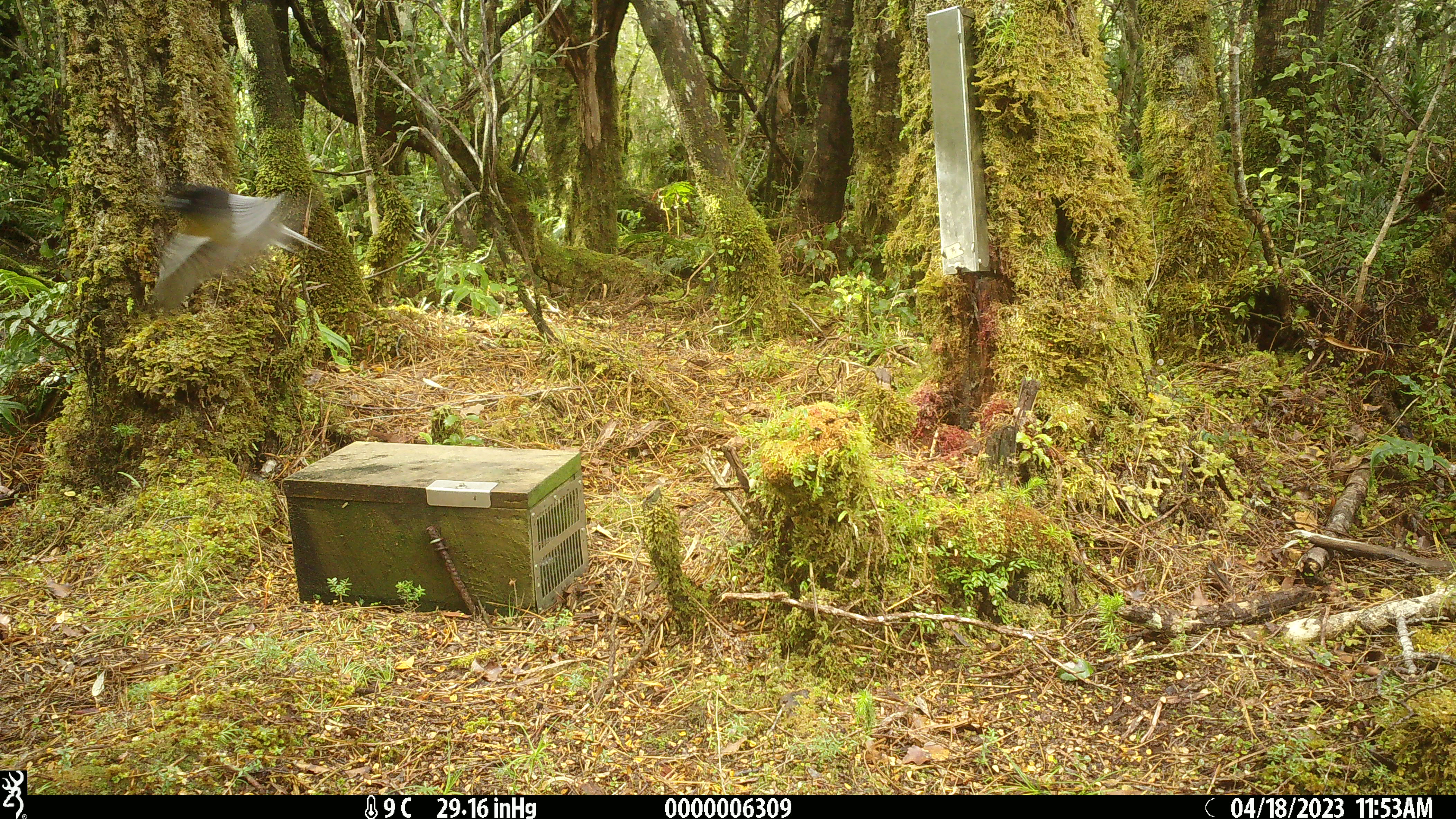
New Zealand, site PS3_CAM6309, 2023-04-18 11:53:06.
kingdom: Animalia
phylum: Chordata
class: Aves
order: Passeriformes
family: Petroicidae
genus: Petroica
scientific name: Petroica macrocephala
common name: tomtit